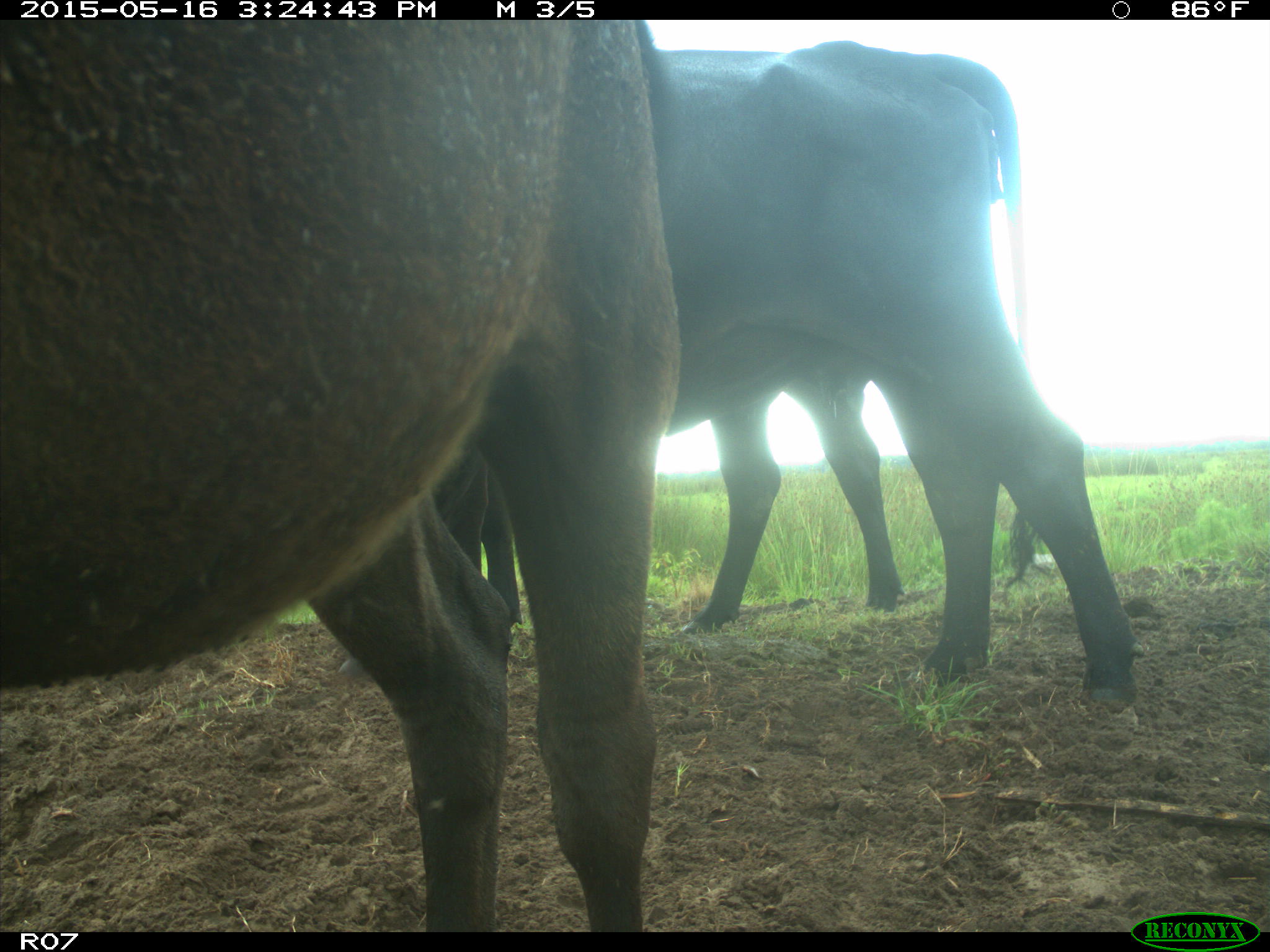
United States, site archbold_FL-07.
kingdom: Animalia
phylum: Chordata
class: Mammalia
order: Artiodactyla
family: Bovidae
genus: Bos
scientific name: Bos taurus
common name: domestic cow